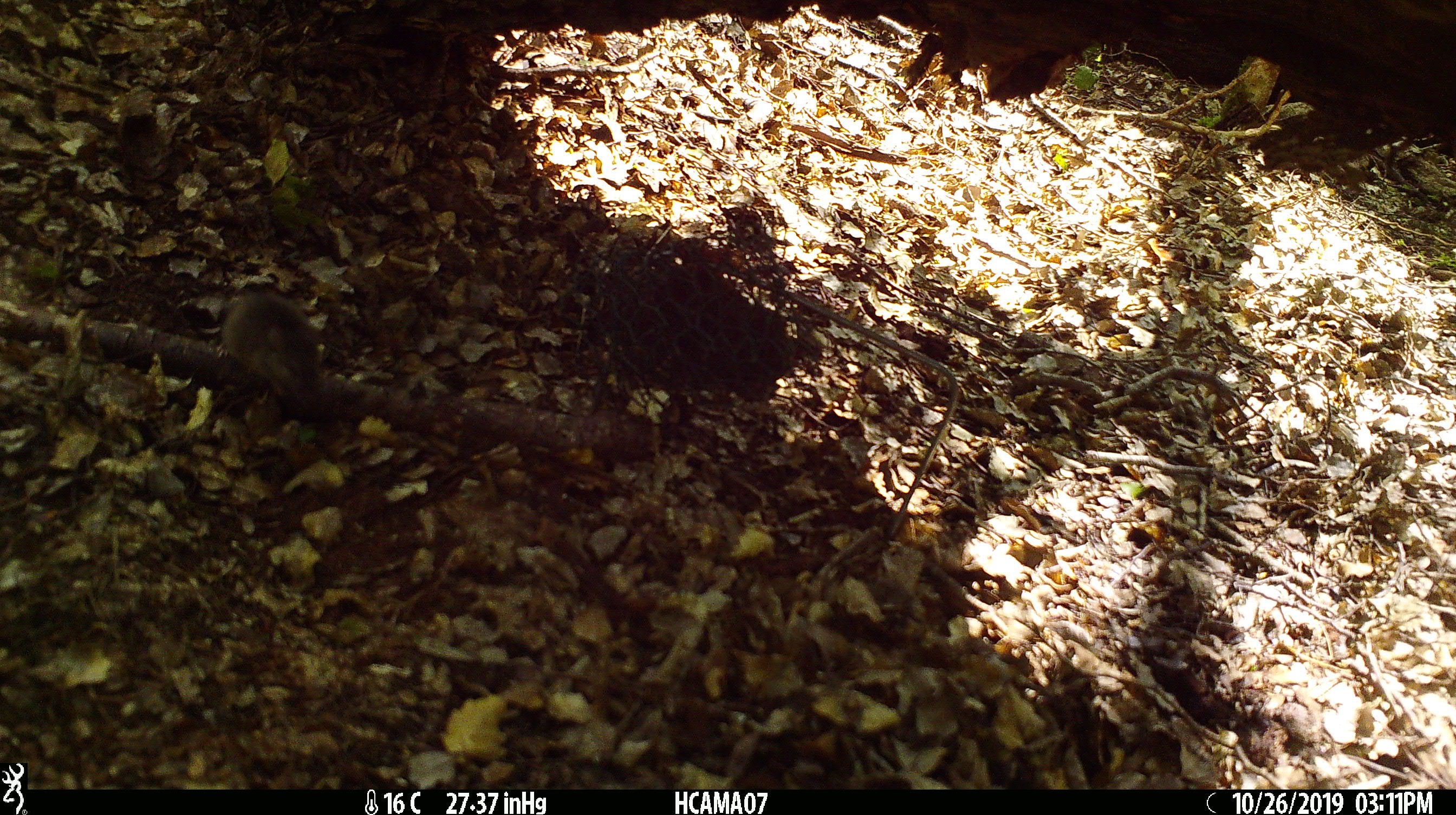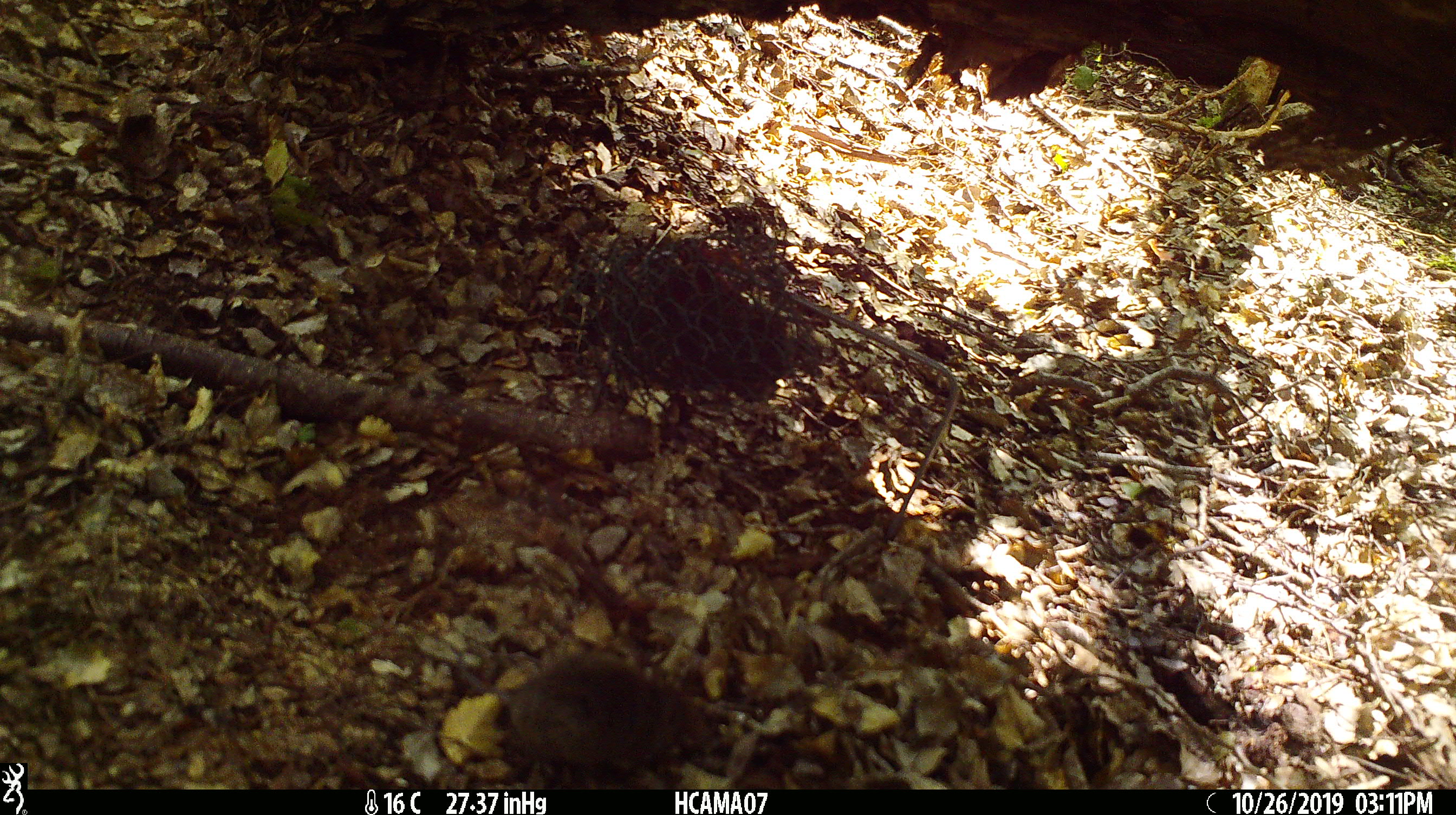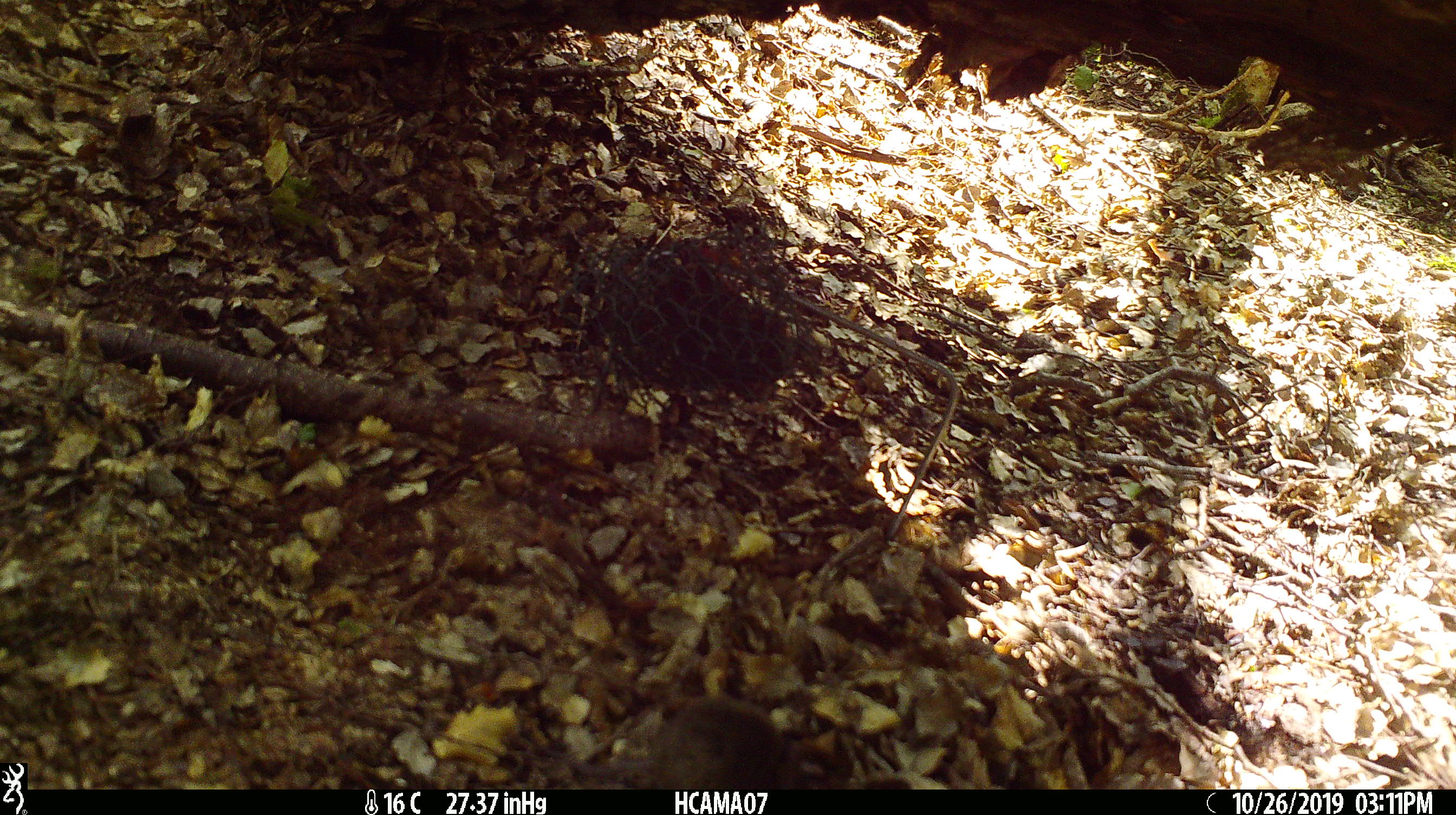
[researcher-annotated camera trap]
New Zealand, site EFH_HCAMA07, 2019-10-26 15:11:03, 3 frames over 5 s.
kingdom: Animalia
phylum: Chordata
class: Mammalia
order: Rodentia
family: Muridae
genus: Mus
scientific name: Mus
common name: mouse